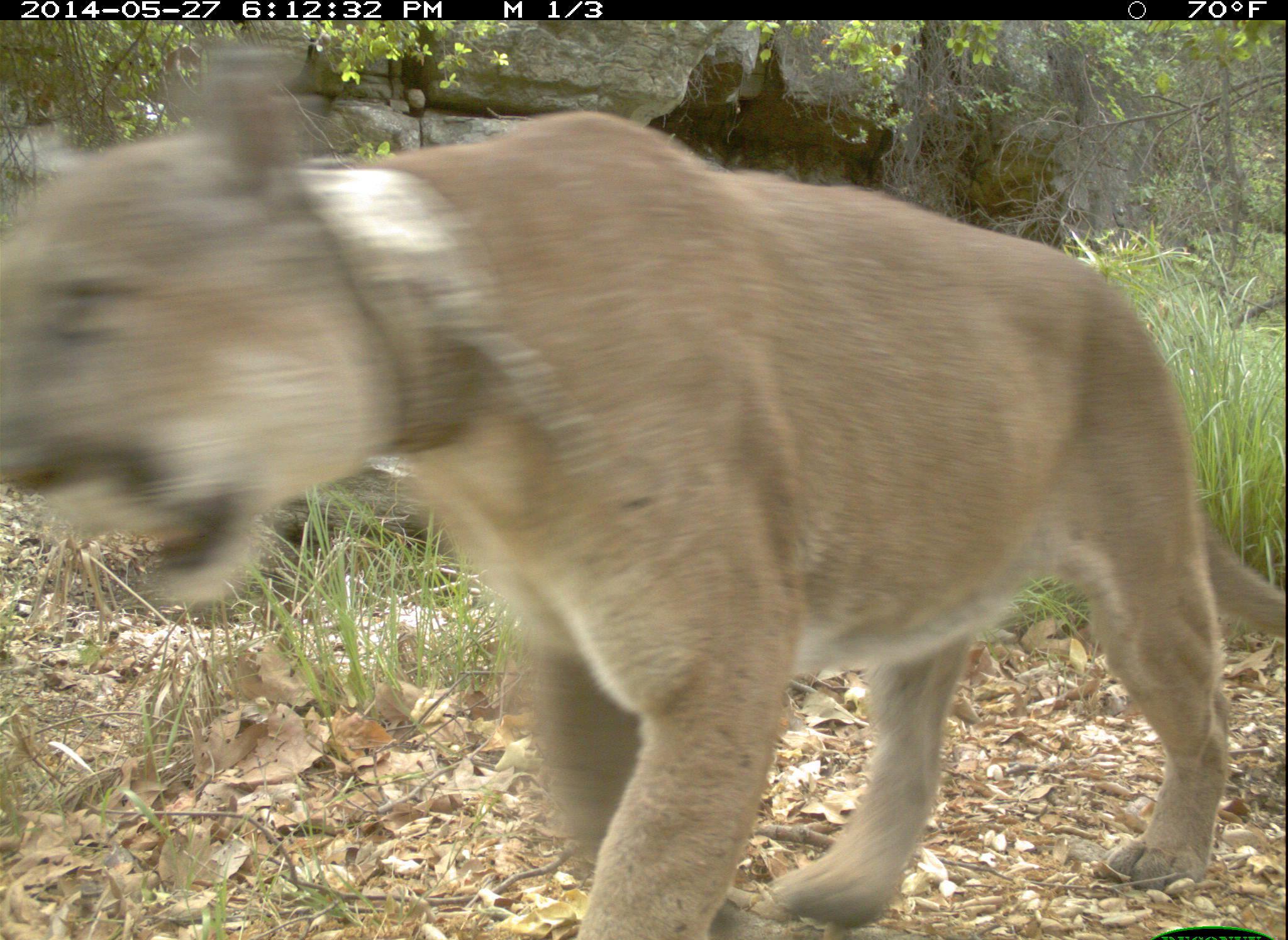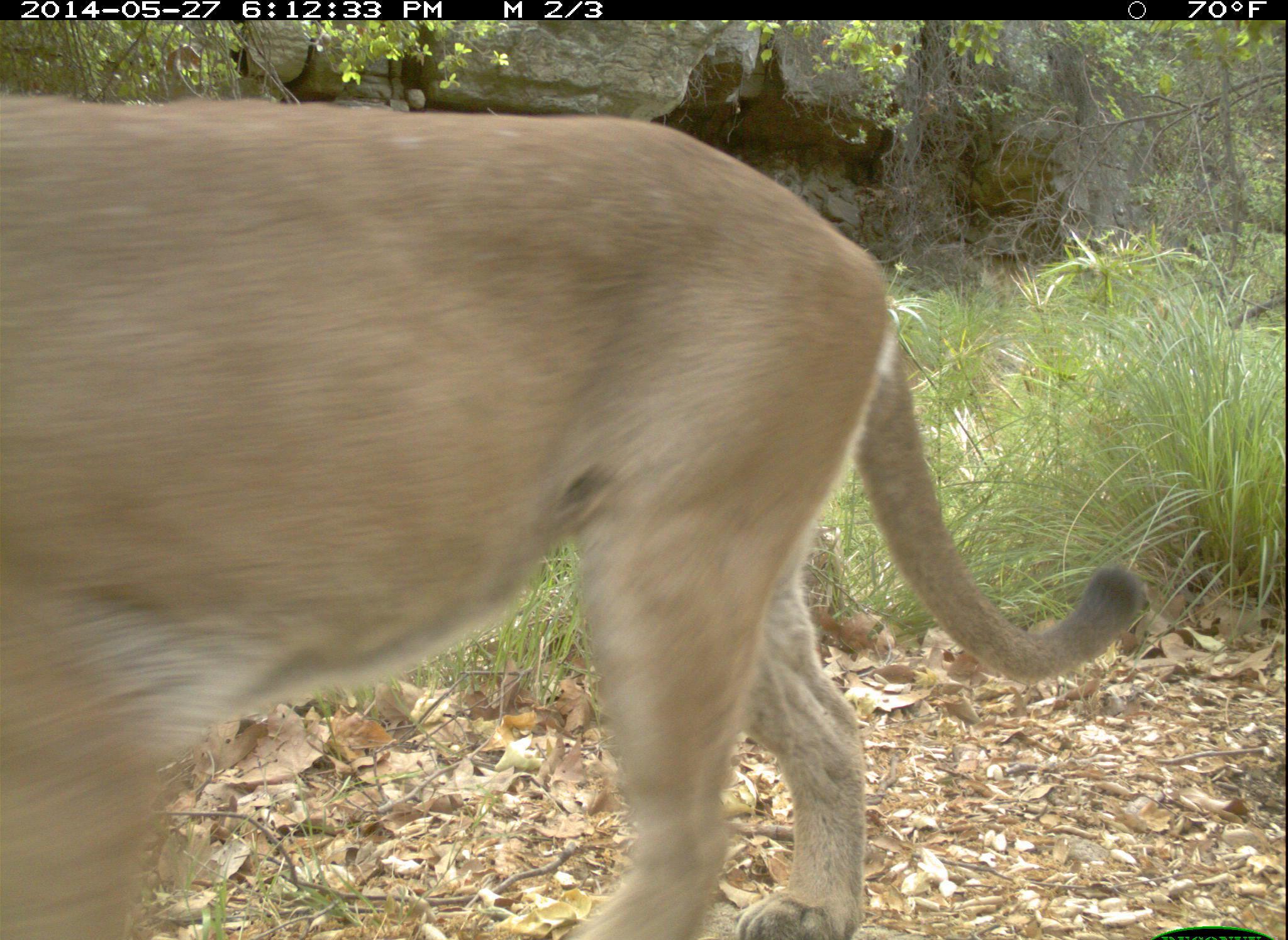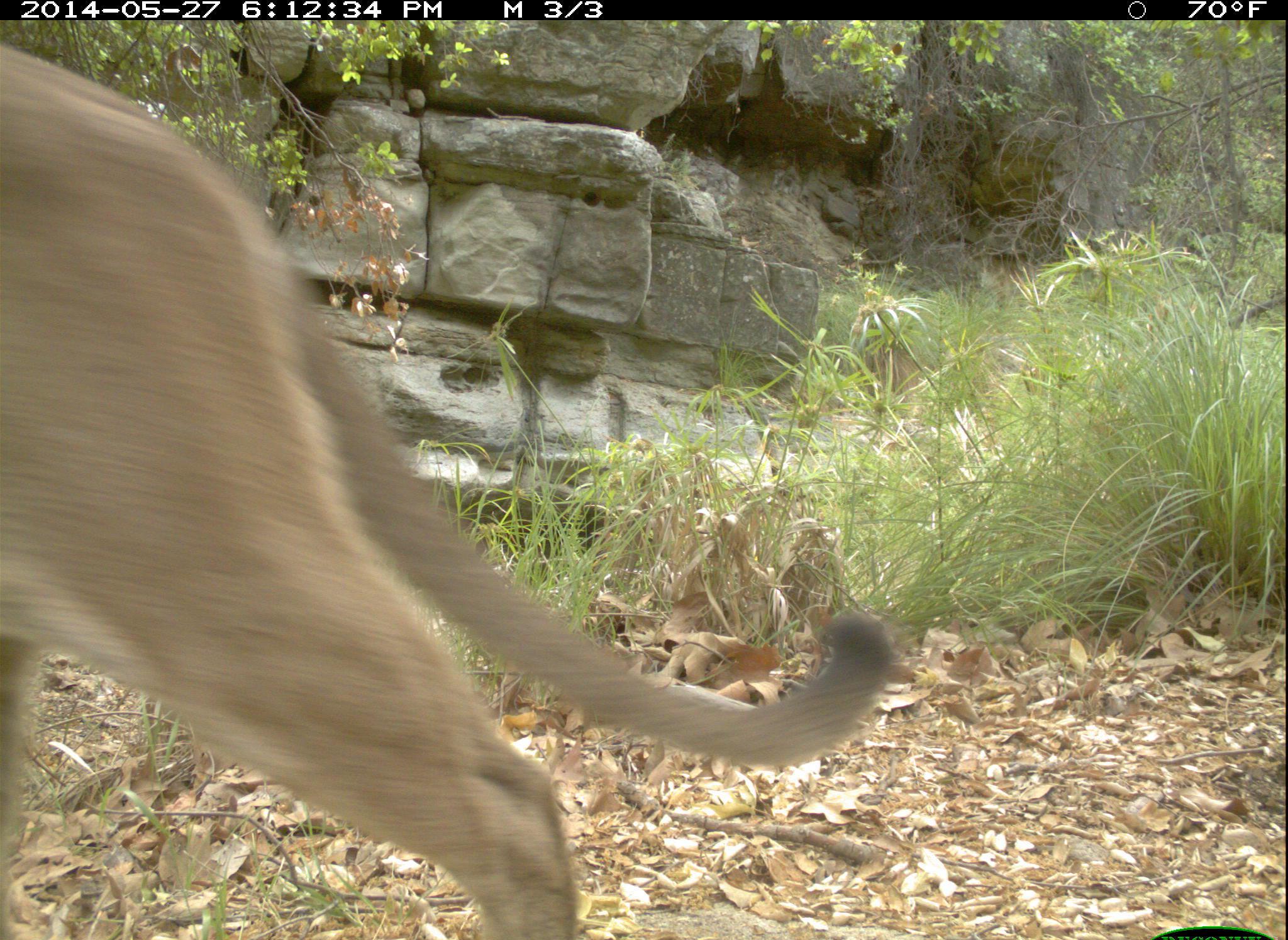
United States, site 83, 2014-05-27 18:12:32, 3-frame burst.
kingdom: Animalia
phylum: Chordata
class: Mammalia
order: Carnivora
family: Felidae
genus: Puma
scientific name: Puma concolor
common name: mountain lion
Mountain lion (Puma concolor).